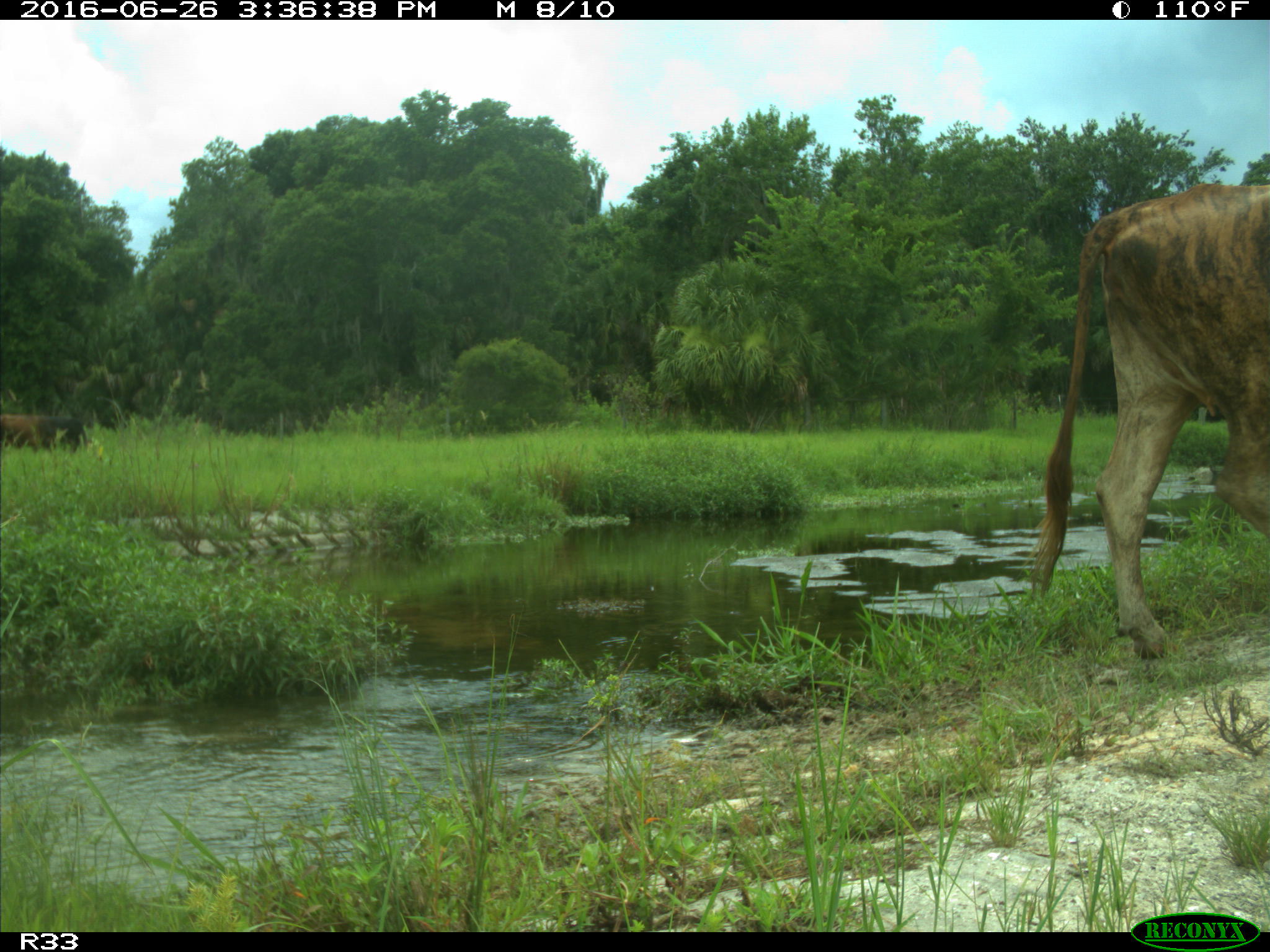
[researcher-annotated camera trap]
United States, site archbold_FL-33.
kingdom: Animalia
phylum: Chordata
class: Mammalia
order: Artiodactyla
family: Bovidae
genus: Bos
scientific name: Bos taurus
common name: domestic cow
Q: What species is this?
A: Bos taurus (domestic cow).